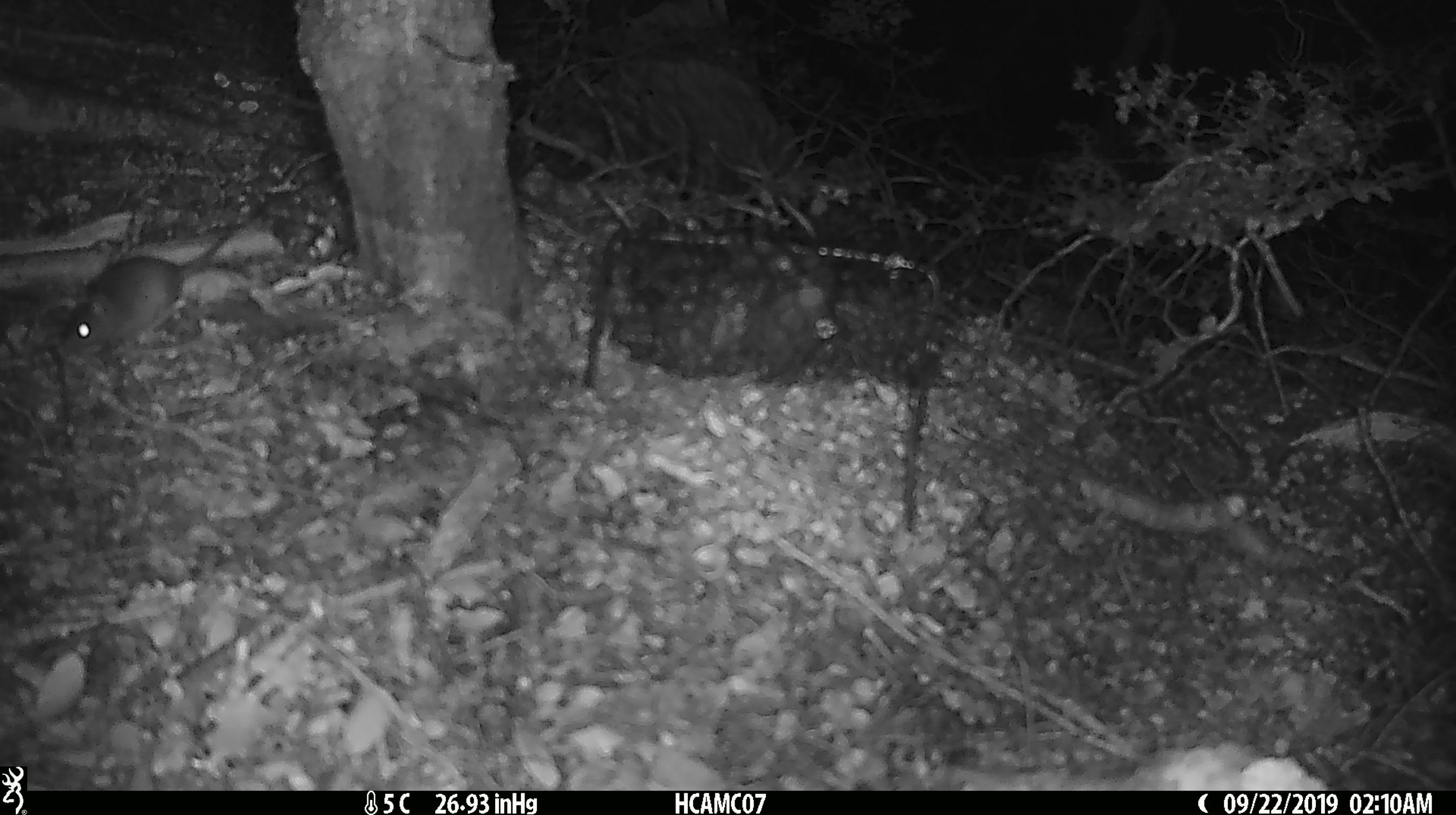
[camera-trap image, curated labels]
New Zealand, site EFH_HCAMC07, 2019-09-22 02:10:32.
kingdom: Animalia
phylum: Chordata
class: Mammalia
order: Rodentia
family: Muridae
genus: Mus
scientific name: Mus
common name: mouse